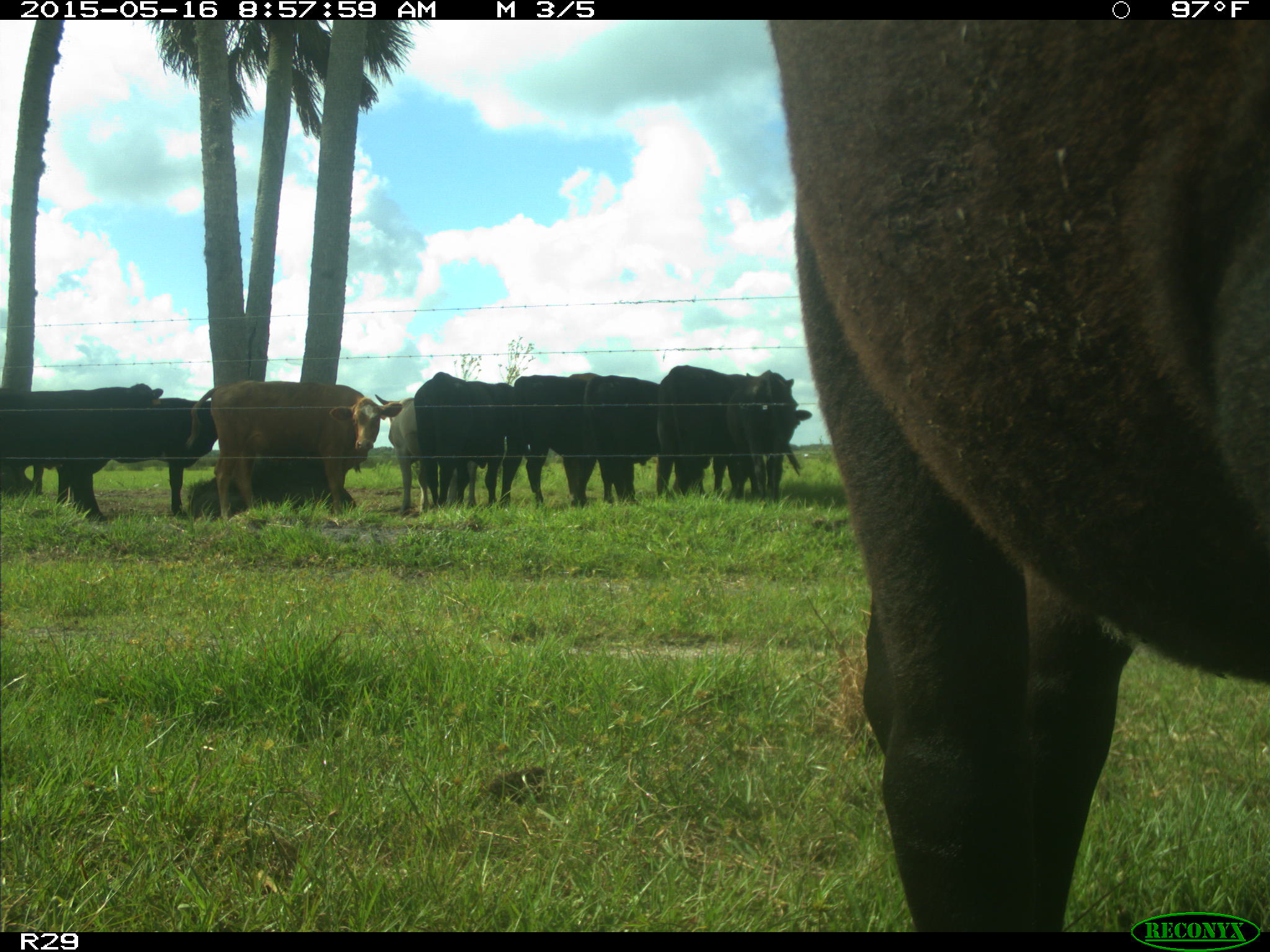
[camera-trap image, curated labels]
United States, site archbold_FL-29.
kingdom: Animalia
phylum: Chordata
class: Mammalia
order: Artiodactyla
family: Bovidae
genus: Bos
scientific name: Bos taurus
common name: domestic cow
Bos taurus (domestic cow).